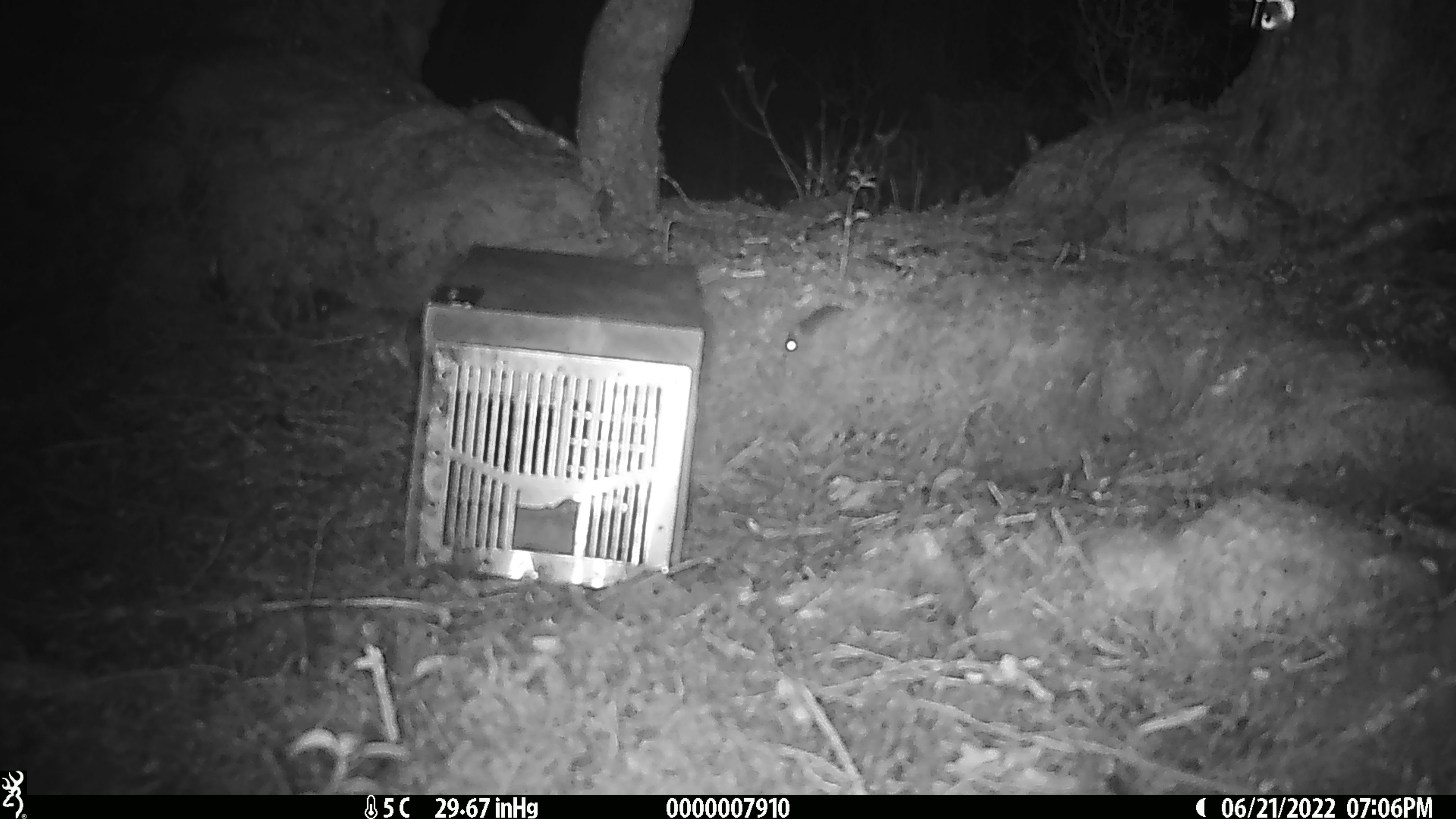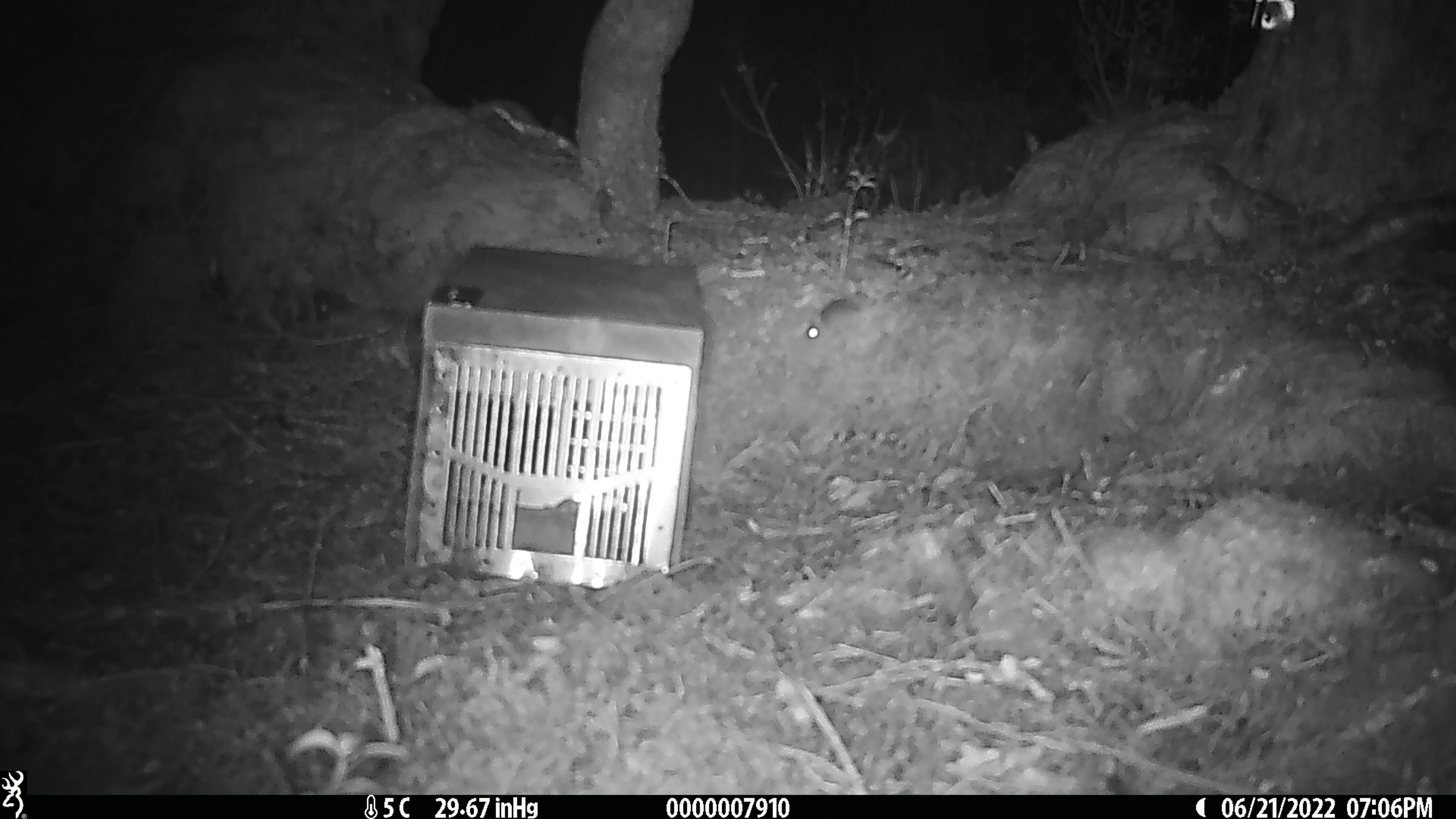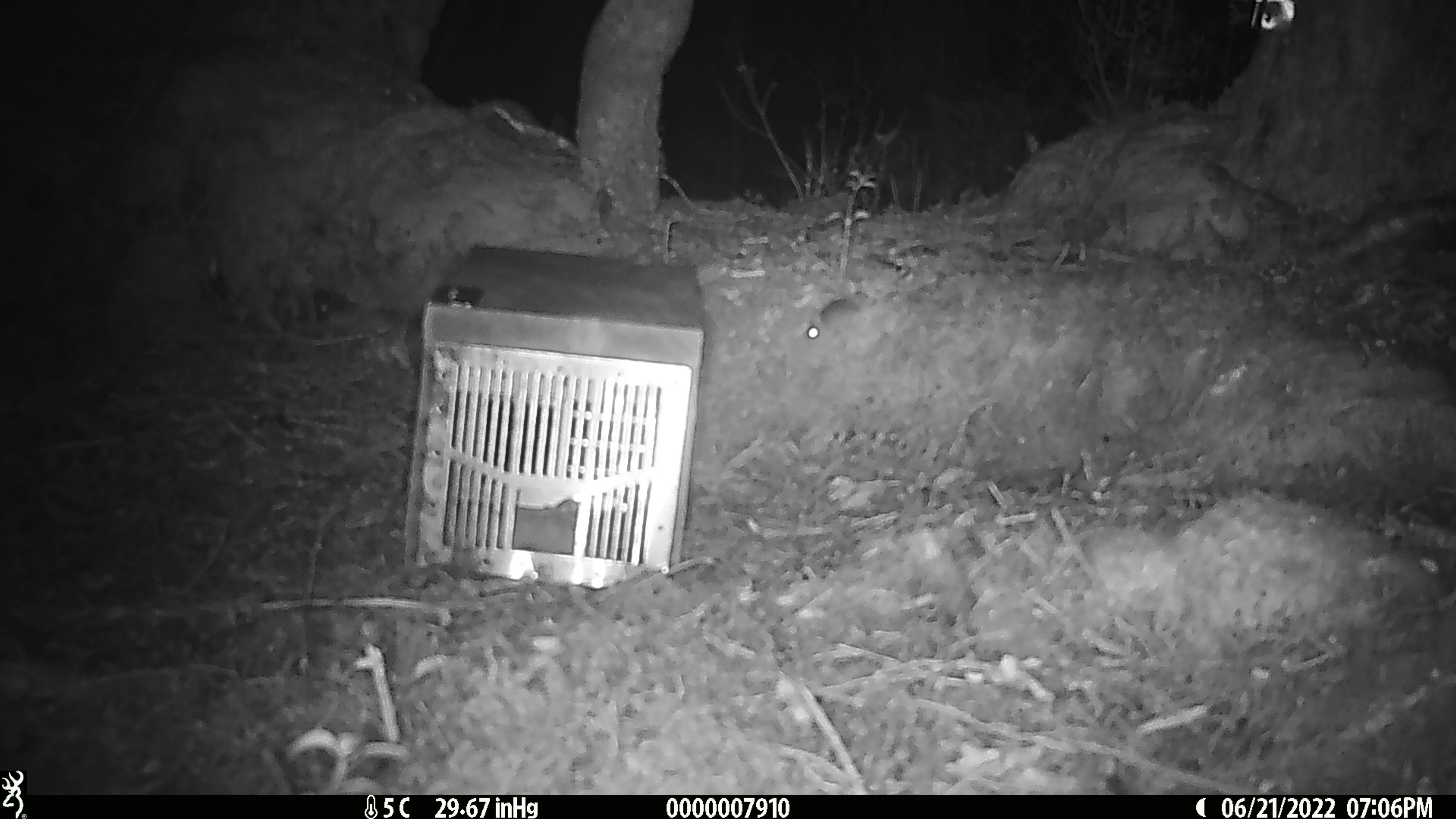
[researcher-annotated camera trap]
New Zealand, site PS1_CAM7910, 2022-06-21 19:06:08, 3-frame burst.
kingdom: Animalia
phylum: Chordata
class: Mammalia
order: Rodentia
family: Muridae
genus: Mus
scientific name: Mus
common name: mouse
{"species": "mouse (Mus)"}